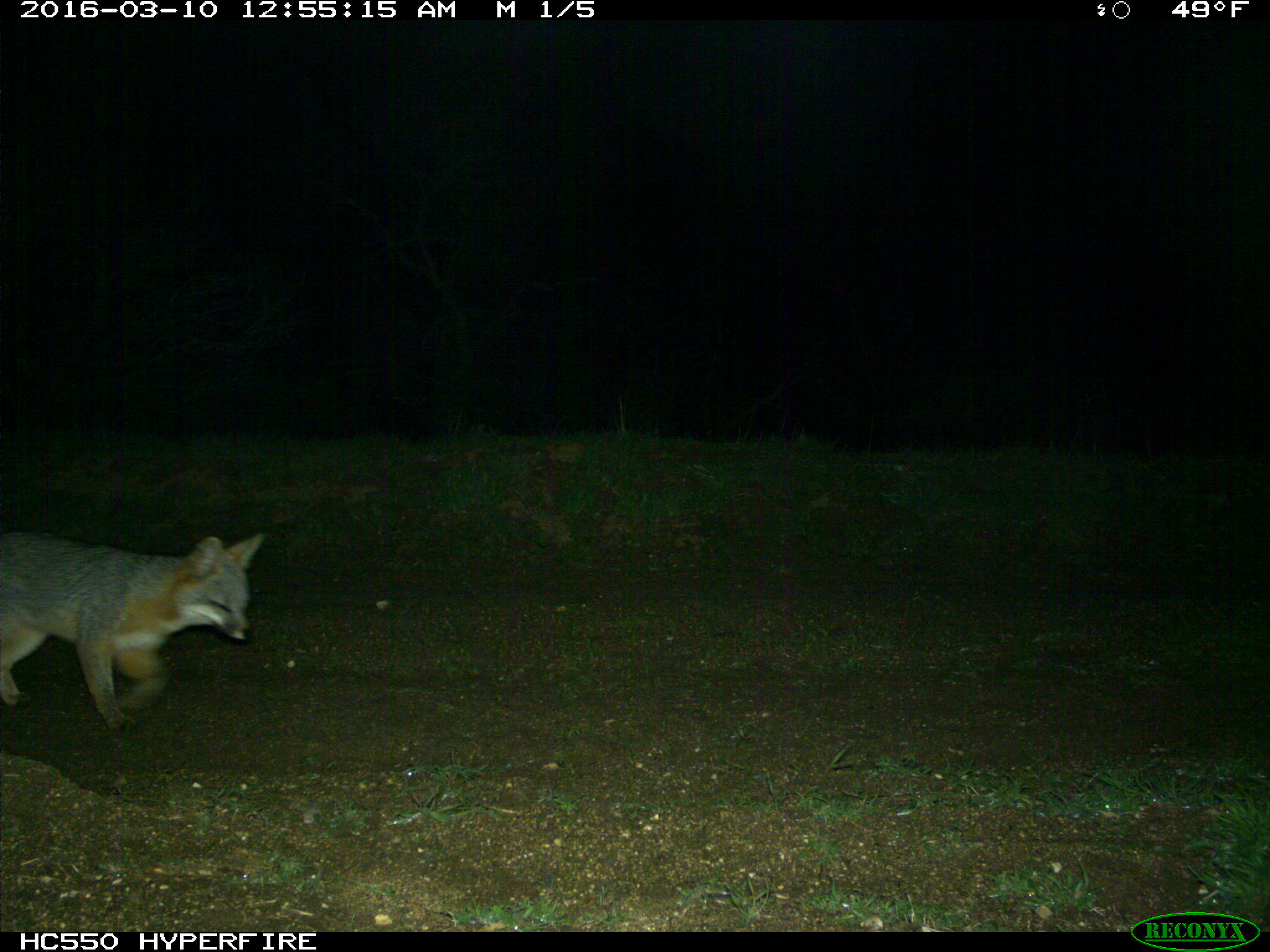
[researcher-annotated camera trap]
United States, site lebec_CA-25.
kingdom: Animalia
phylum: Chordata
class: Mammalia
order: Carnivora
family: Canidae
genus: Urocyon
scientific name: Urocyon cinereoargenteus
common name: gray fox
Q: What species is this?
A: Urocyon cinereoargenteus (gray fox).